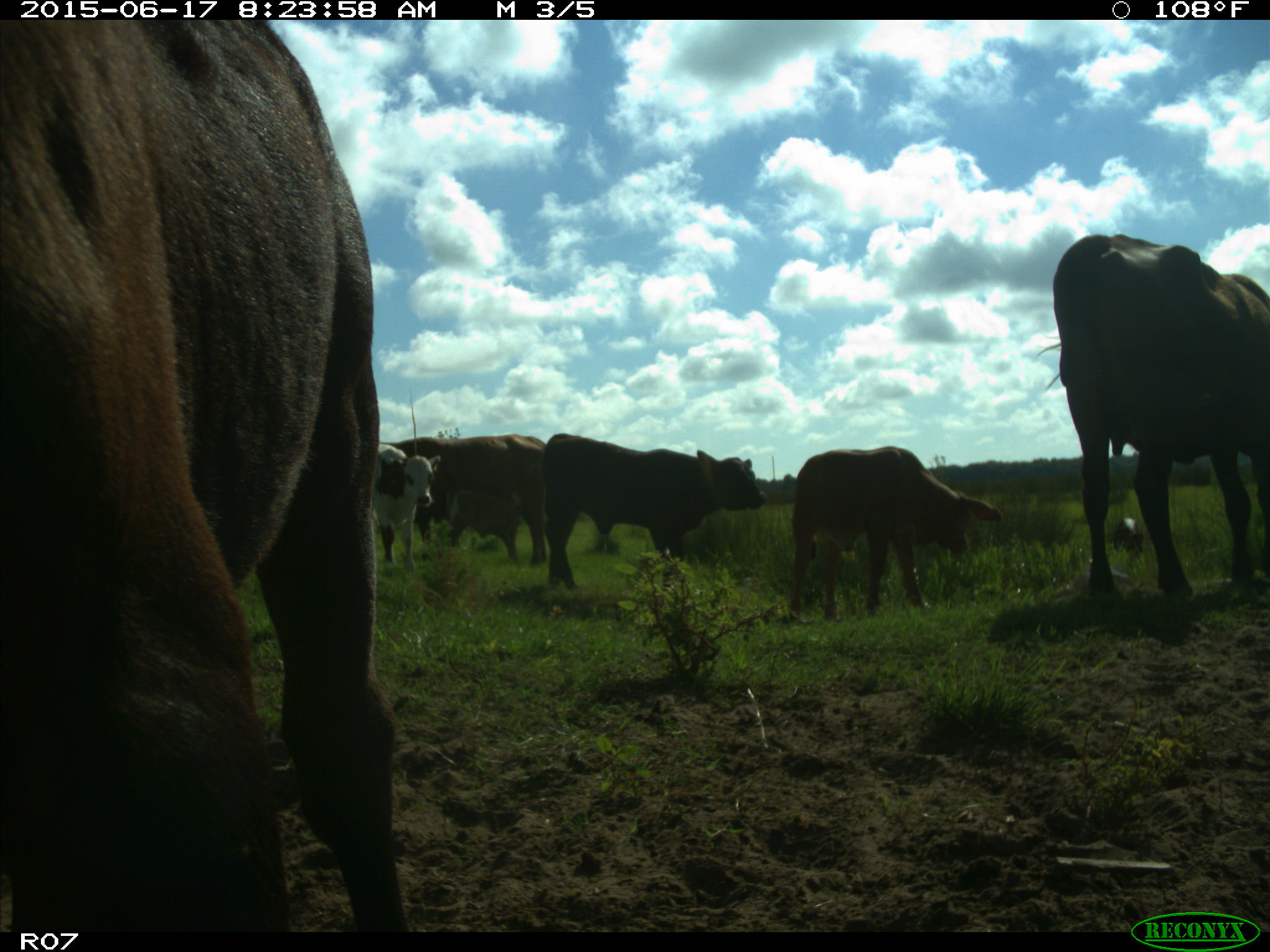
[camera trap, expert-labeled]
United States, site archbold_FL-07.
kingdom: Animalia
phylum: Chordata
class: Mammalia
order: Artiodactyla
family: Bovidae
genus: Bos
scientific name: Bos taurus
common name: domestic cow